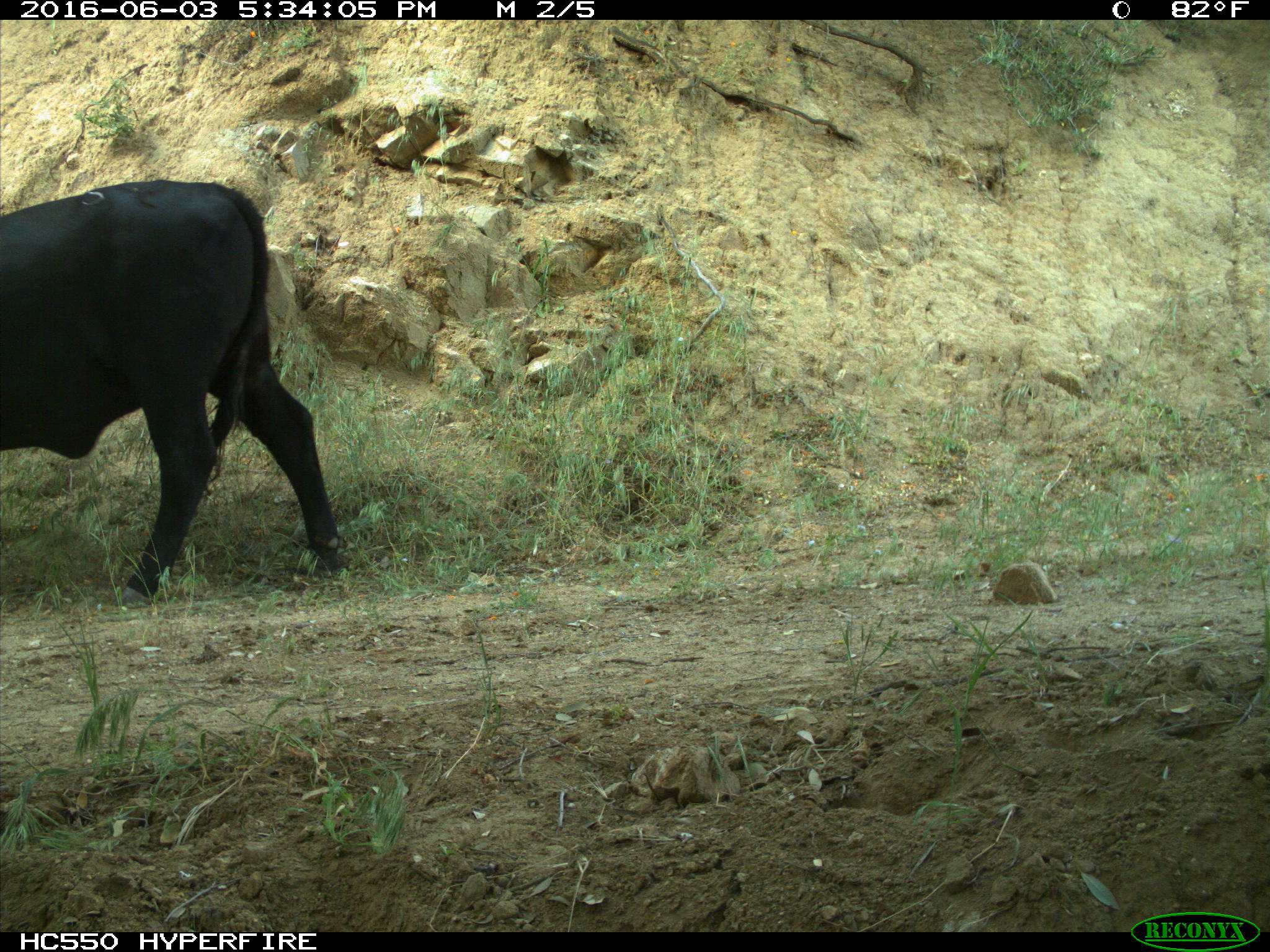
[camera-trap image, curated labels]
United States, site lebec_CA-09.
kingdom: Animalia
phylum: Chordata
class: Mammalia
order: Artiodactyla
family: Bovidae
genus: Bos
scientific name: Bos taurus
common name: domestic cow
Bos taurus (domestic cow).